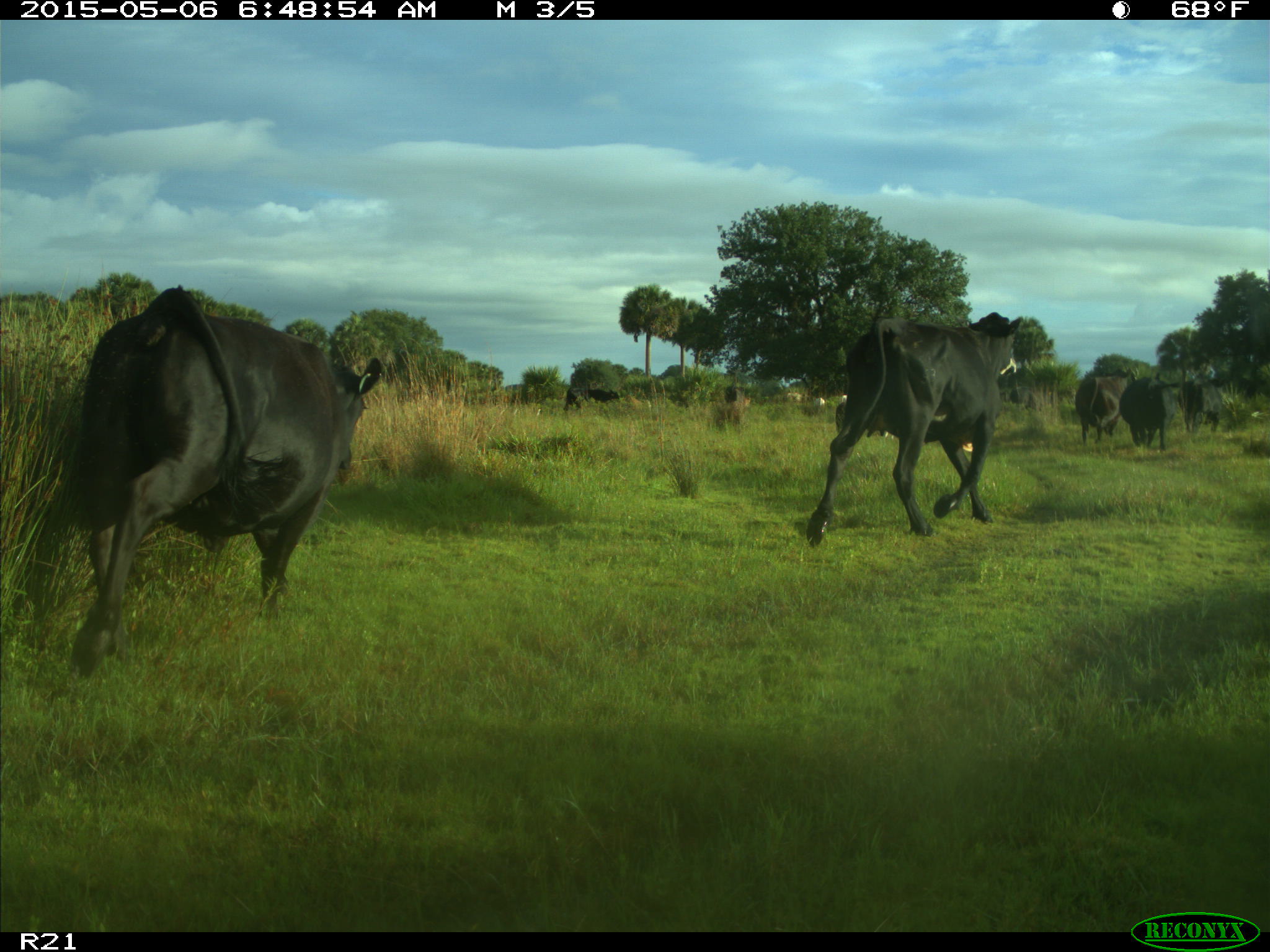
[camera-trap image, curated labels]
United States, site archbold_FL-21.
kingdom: Animalia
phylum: Chordata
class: Mammalia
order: Artiodactyla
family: Bovidae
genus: Bos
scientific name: Bos taurus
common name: domestic cow